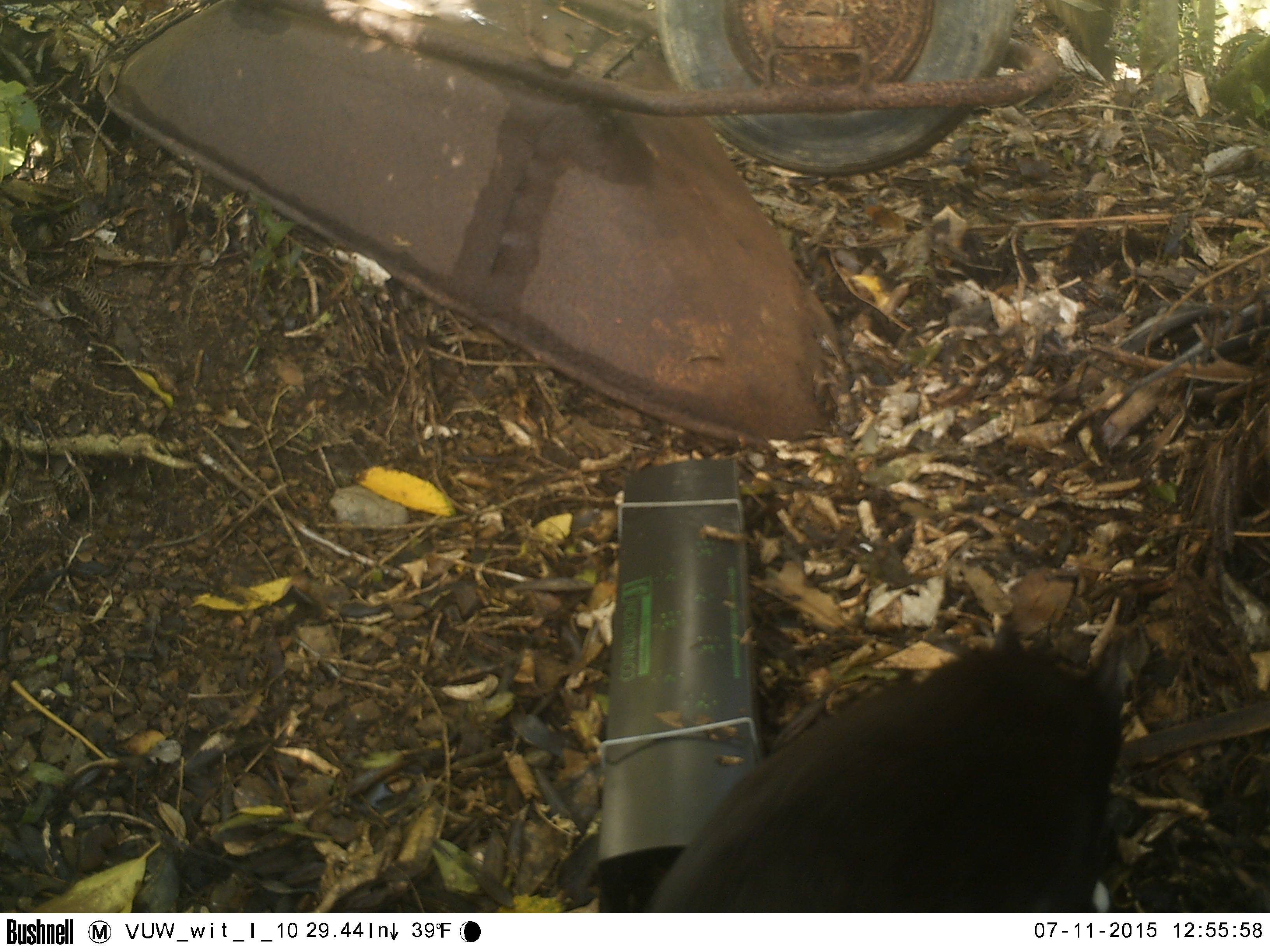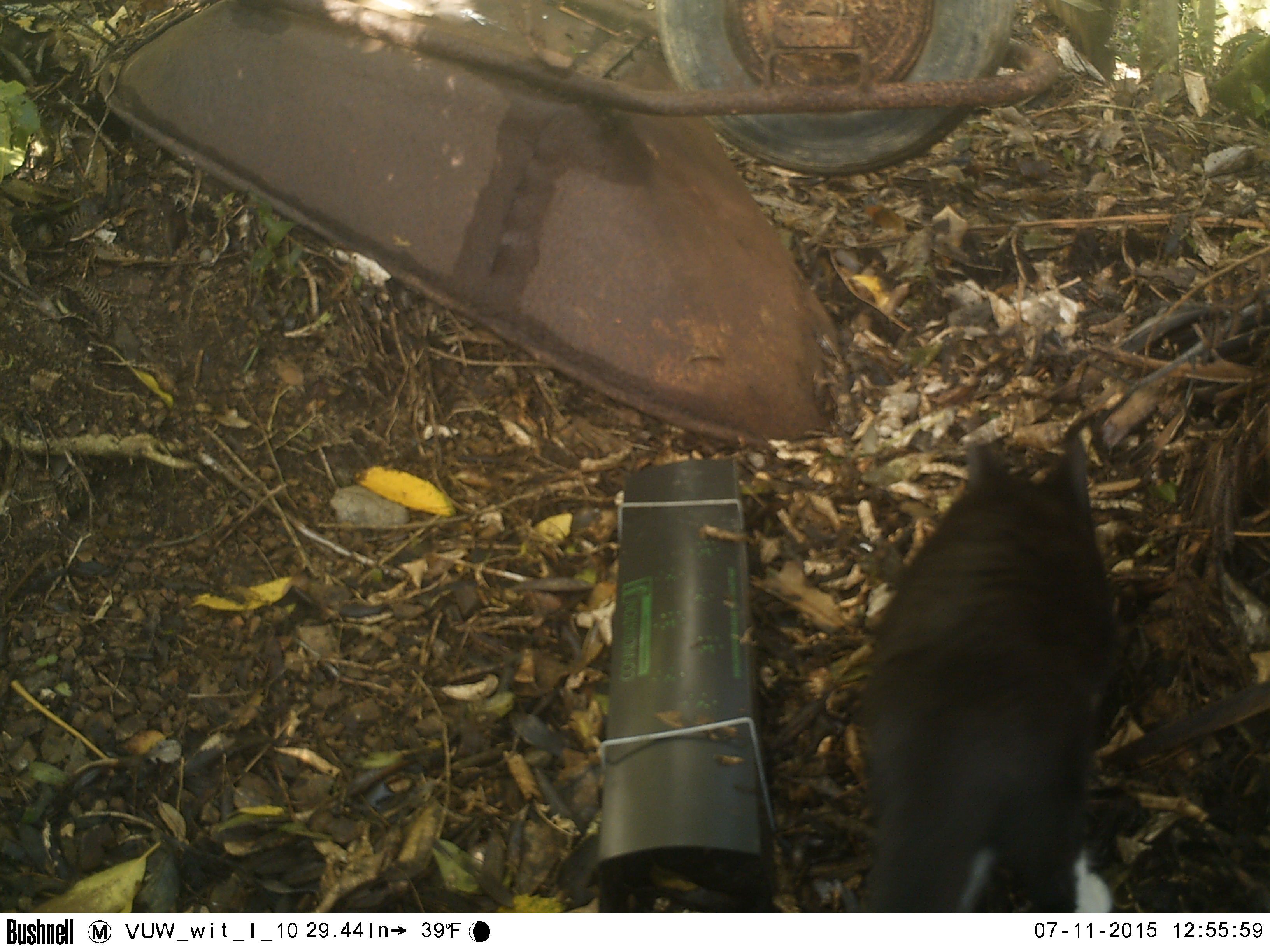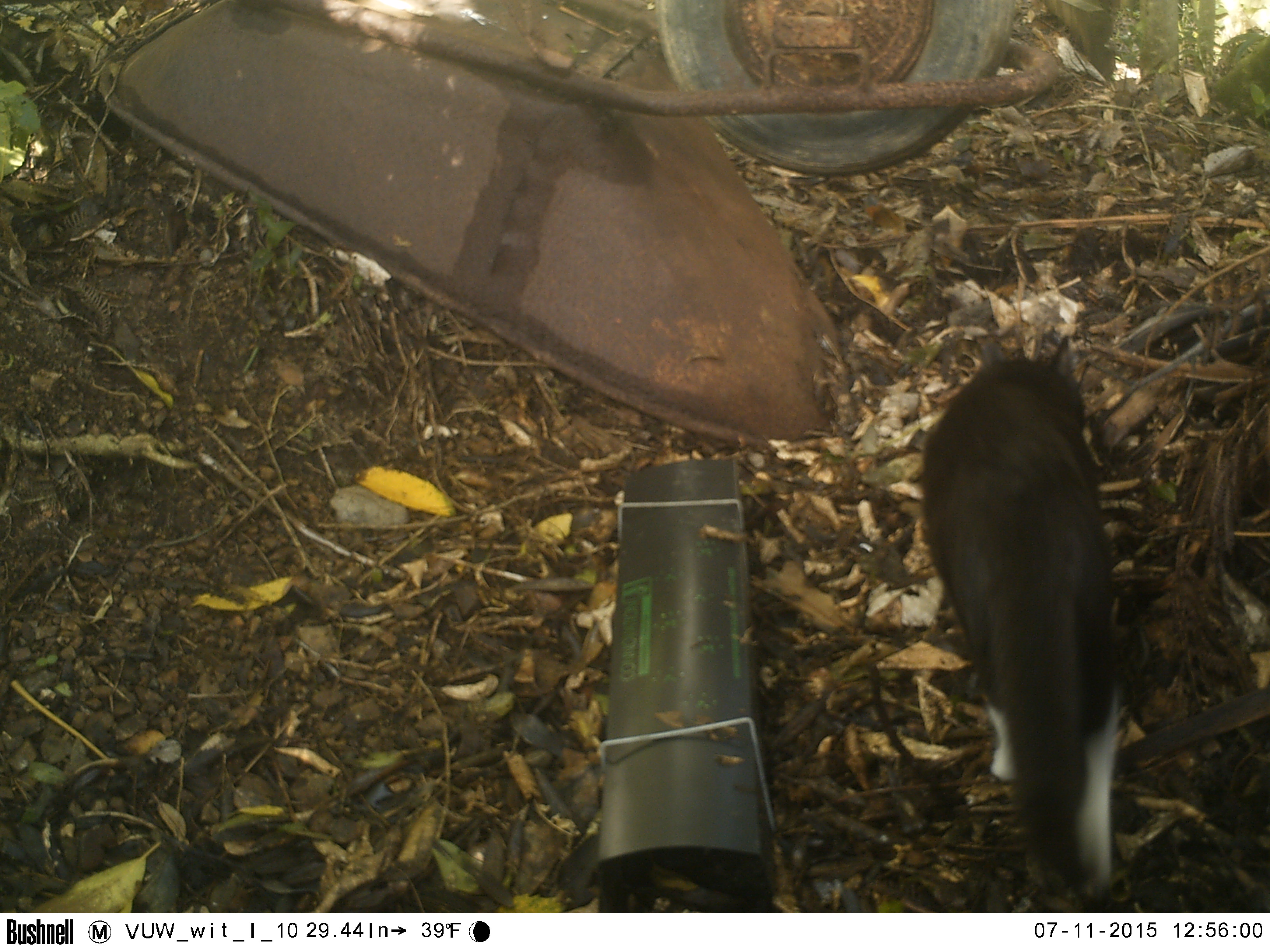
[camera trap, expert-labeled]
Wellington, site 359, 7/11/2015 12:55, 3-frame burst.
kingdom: Animalia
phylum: Chordata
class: Mammalia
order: Carnivora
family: Felidae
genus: Felis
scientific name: Felis catus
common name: cat